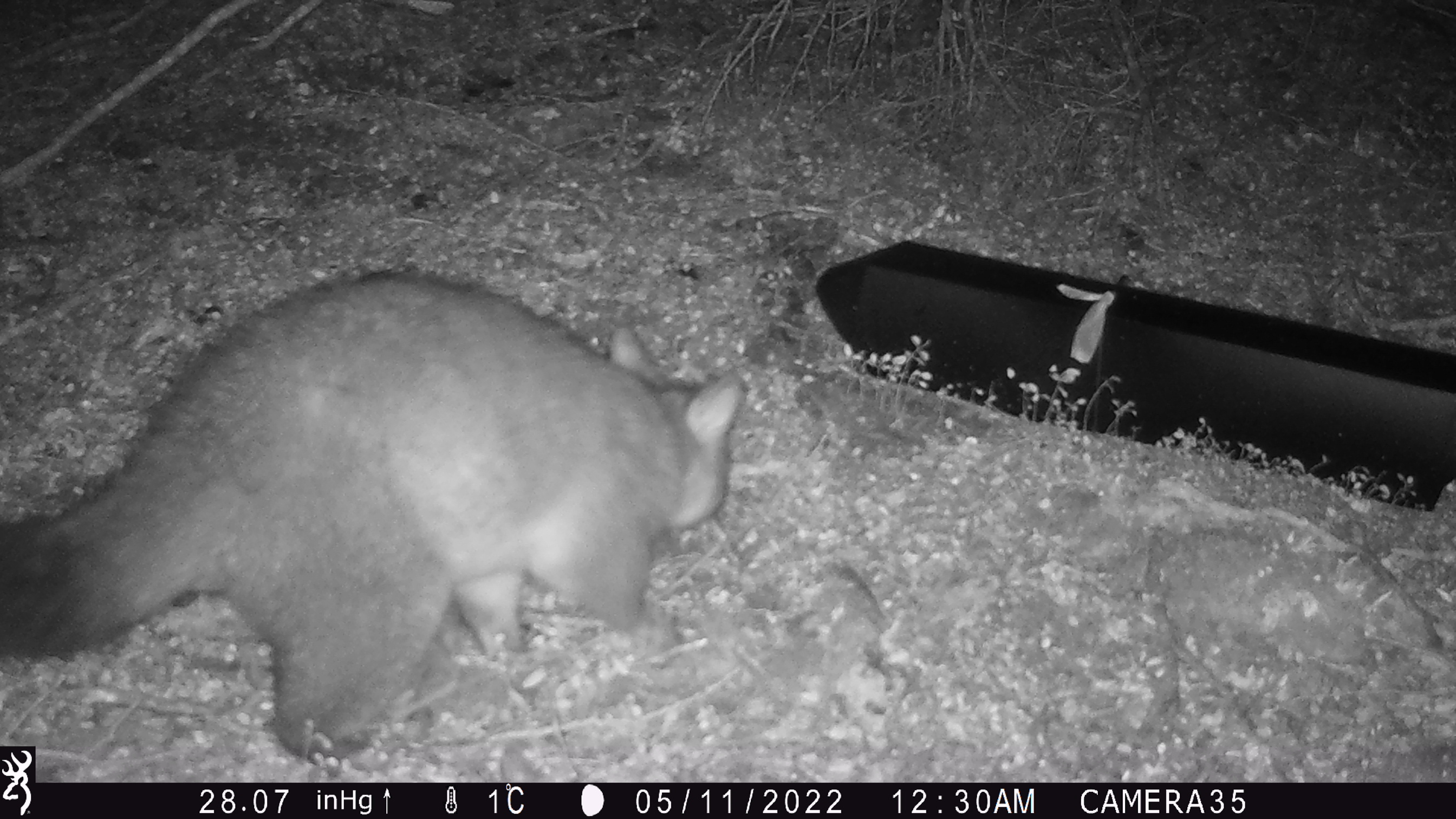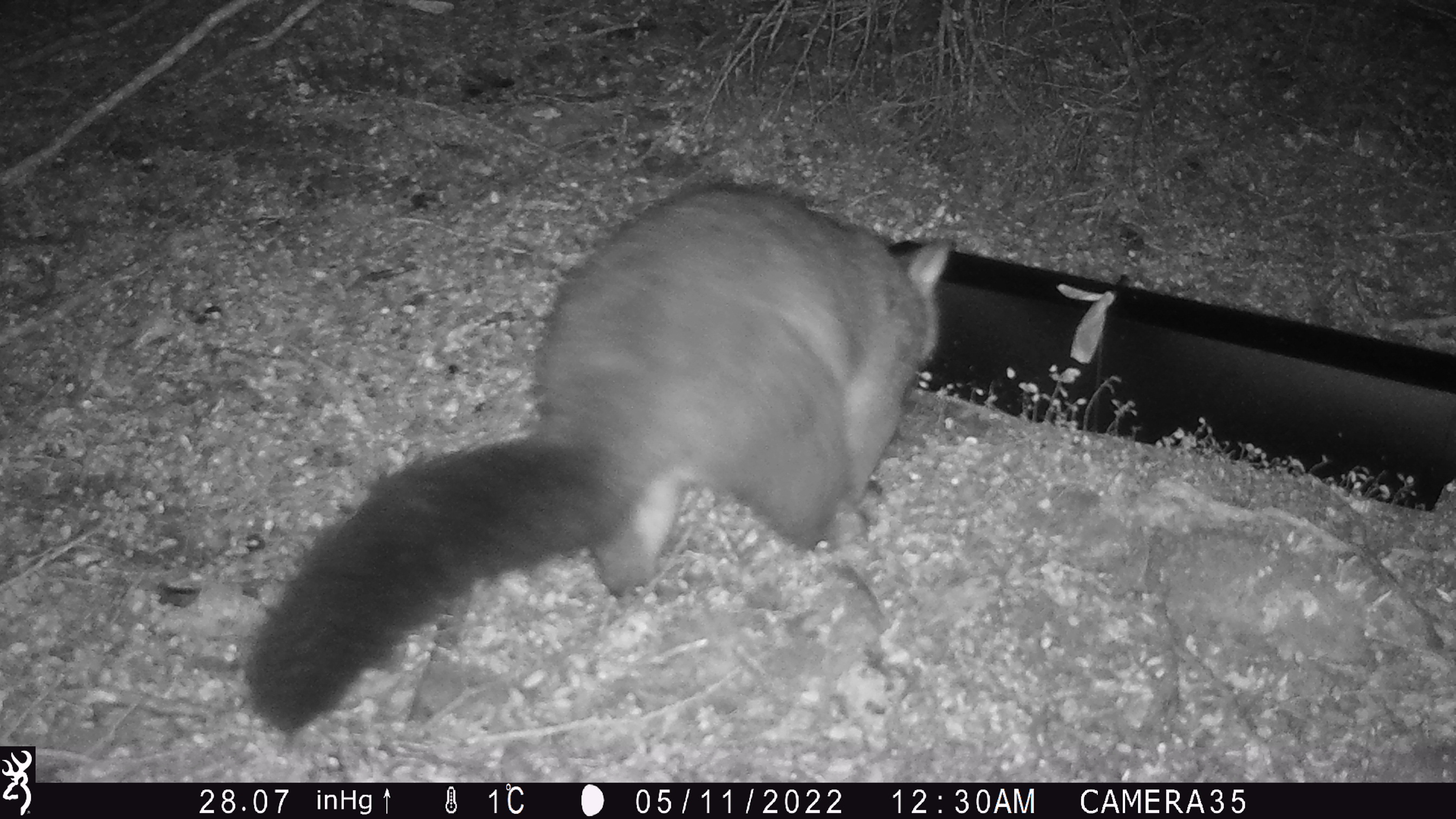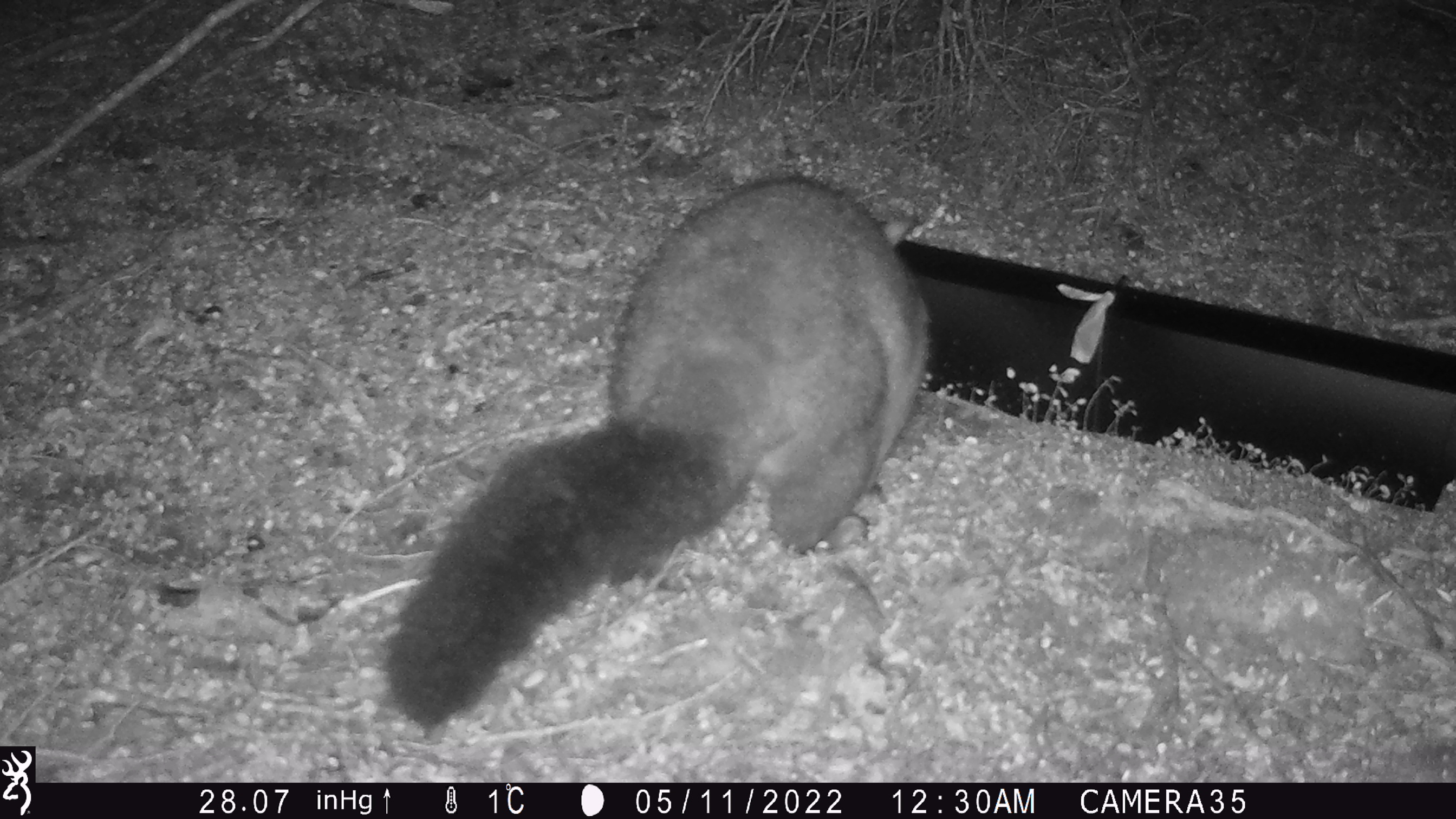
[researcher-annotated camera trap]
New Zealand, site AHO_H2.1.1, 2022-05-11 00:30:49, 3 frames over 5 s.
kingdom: Animalia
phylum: Chordata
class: Mammalia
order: Diprotodontia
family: Phalangeridae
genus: Trichosurus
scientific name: Trichosurus vulpecula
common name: common brushtail possum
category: possum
Possum (common brushtail possum) (Trichosurus vulpecula).